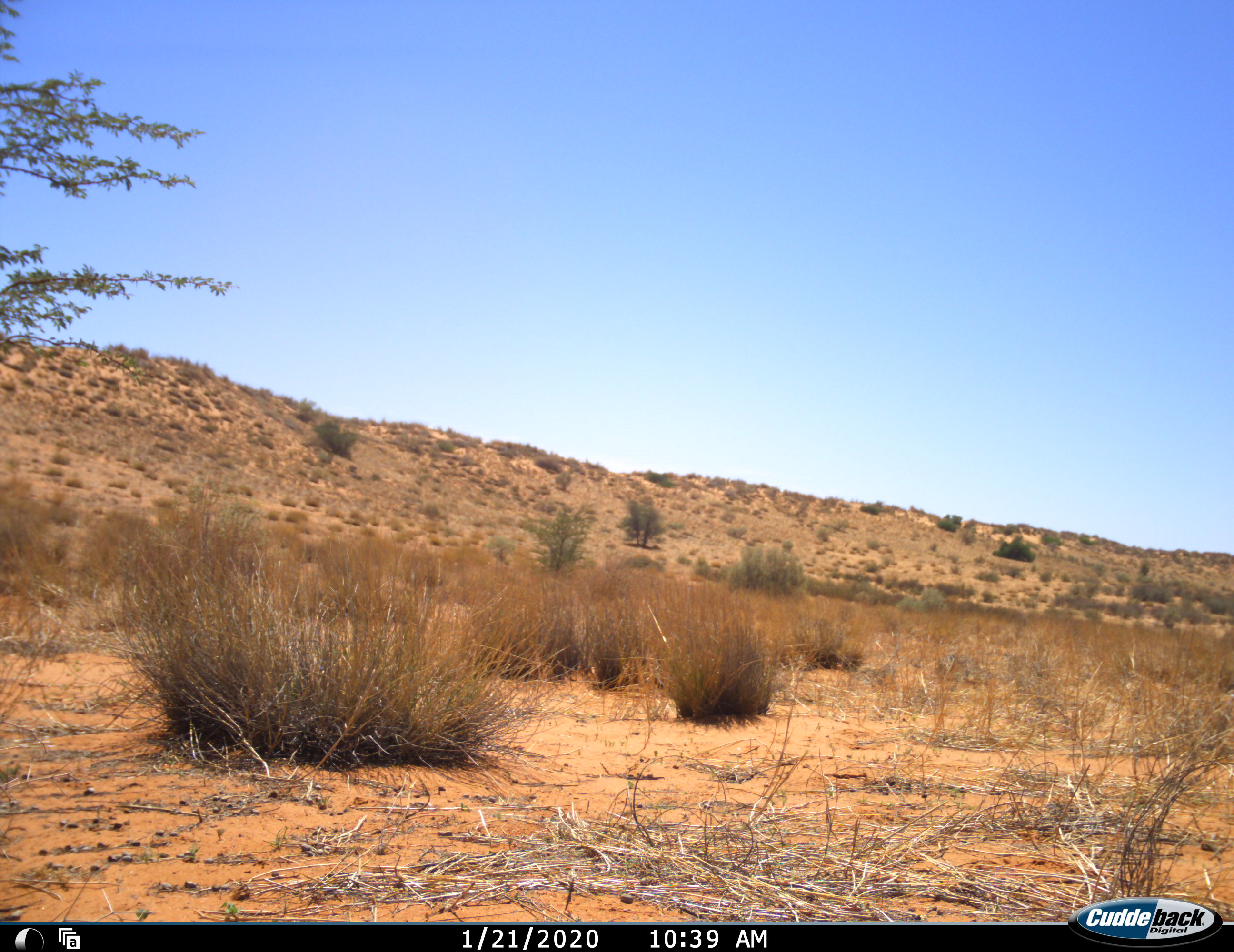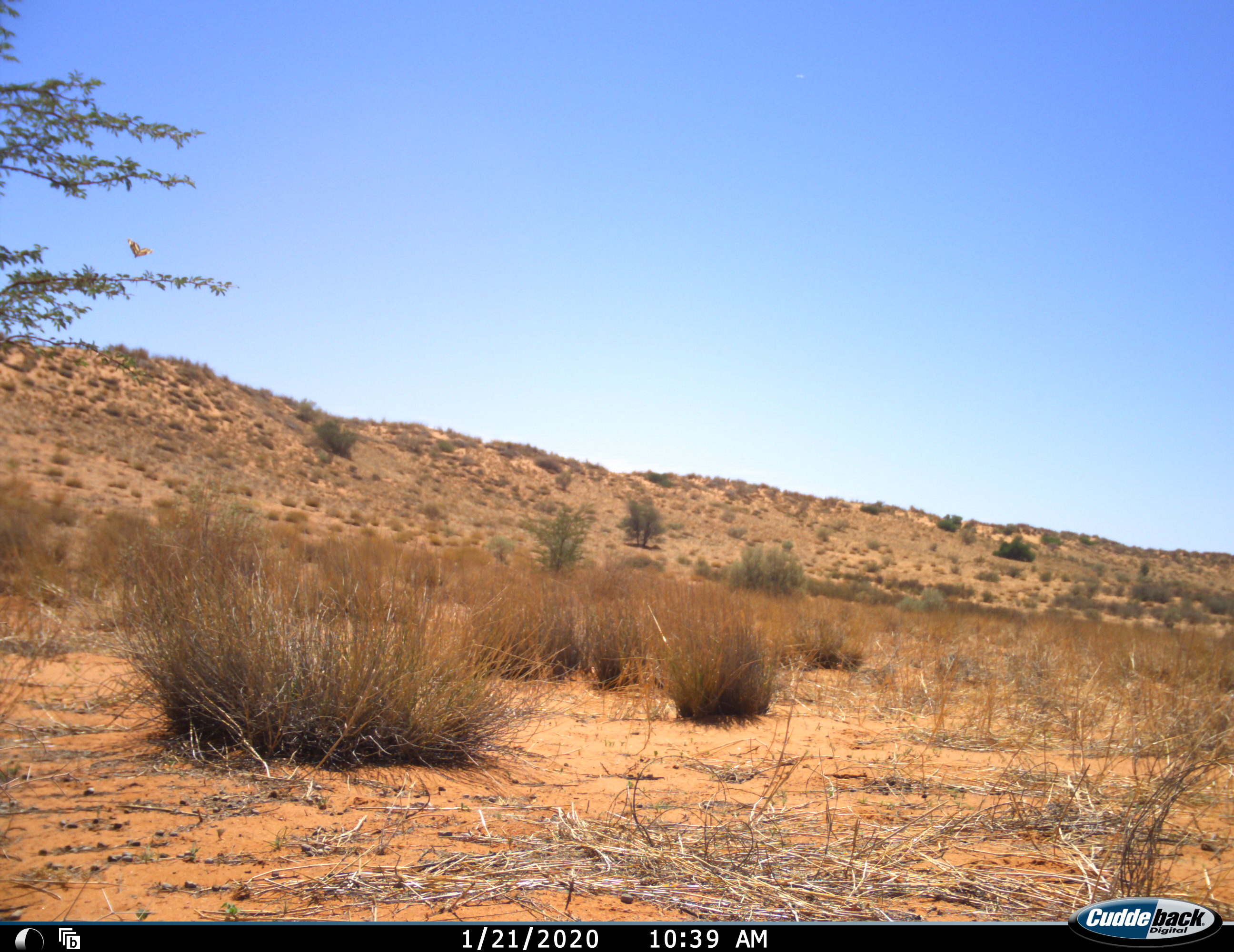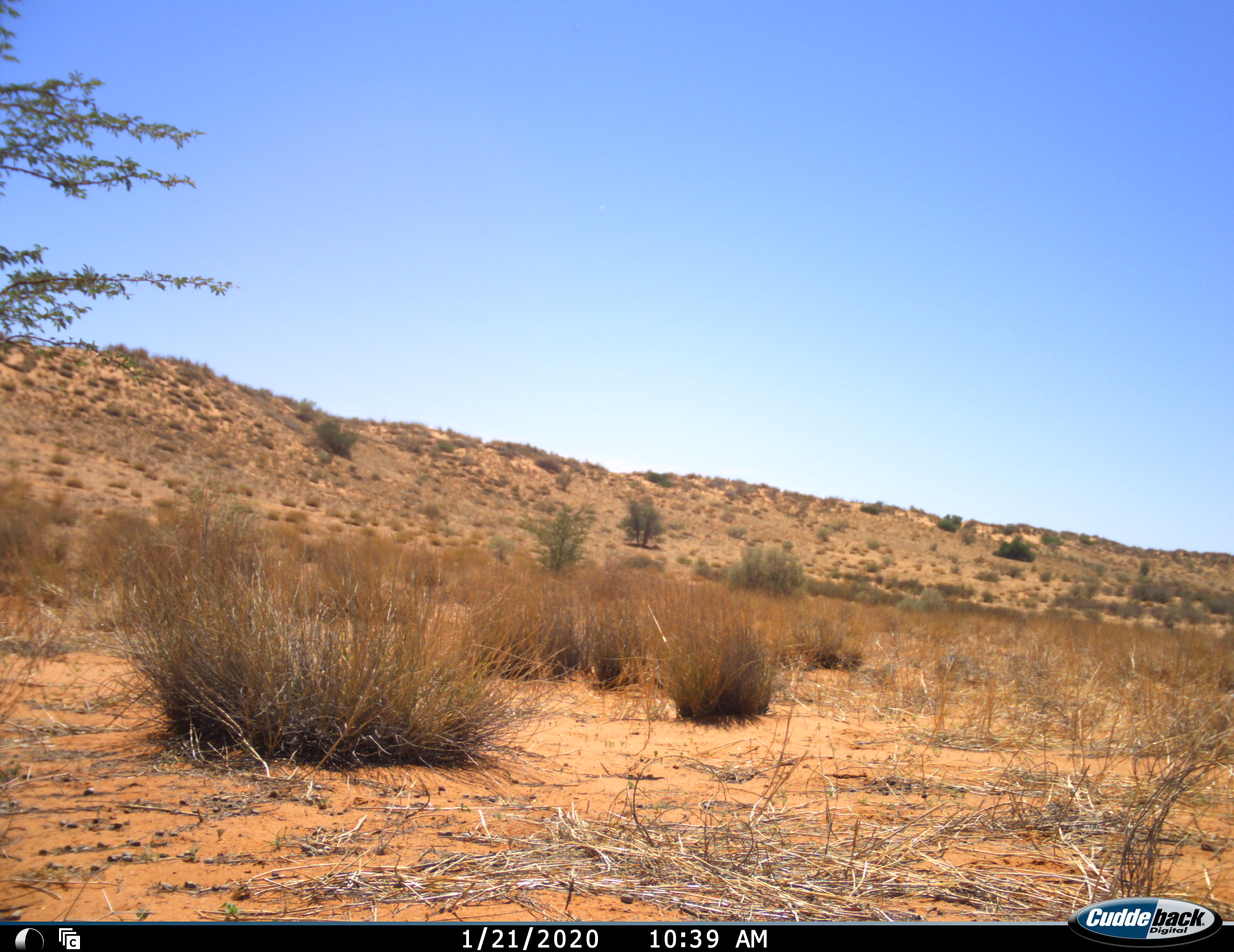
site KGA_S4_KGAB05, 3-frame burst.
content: unidentified animal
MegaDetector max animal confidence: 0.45